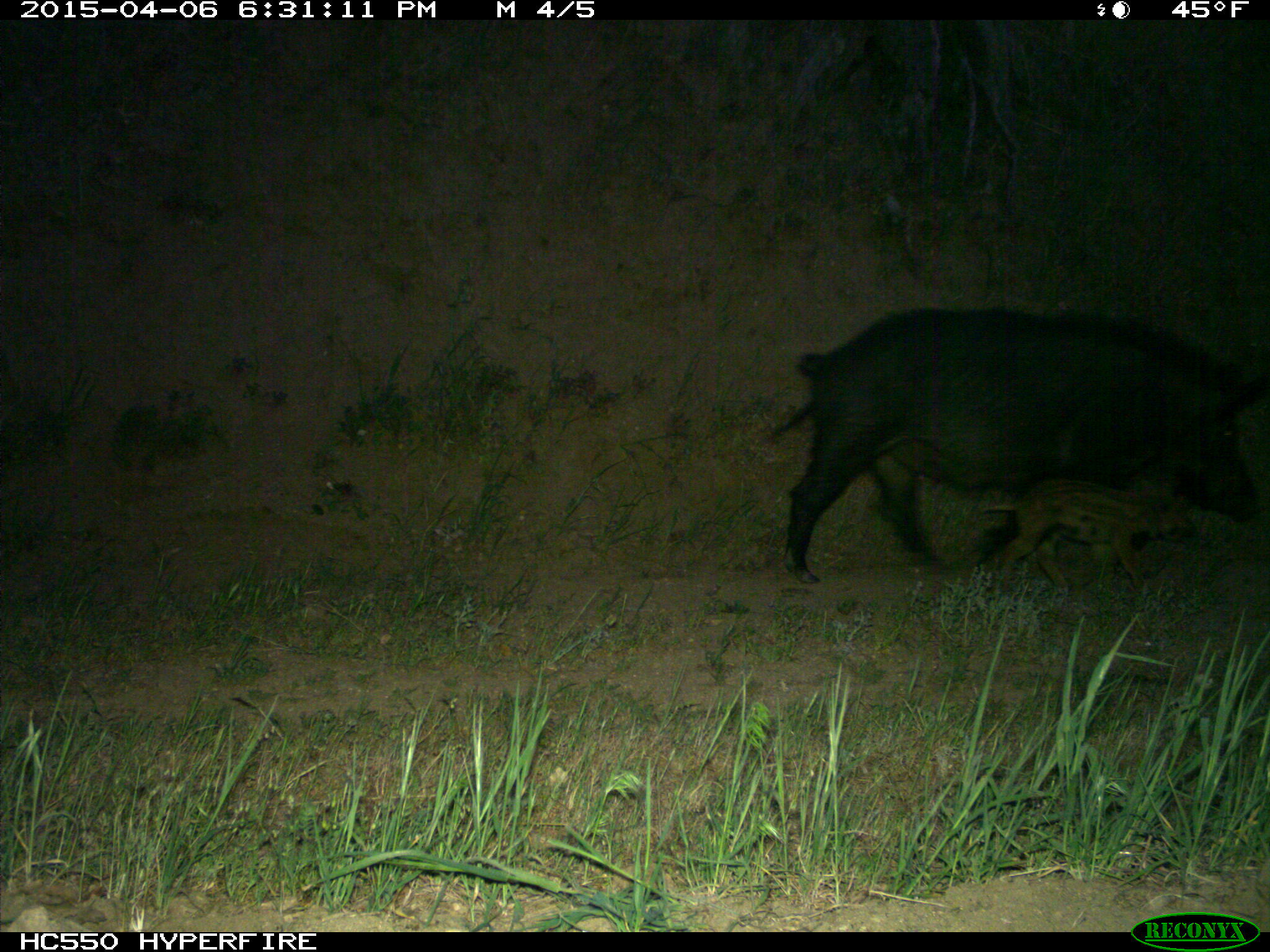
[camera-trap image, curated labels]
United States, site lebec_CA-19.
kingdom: Animalia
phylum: Chordata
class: Mammalia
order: Artiodactyla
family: Suidae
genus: Sus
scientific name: Sus scrofa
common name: wild boar